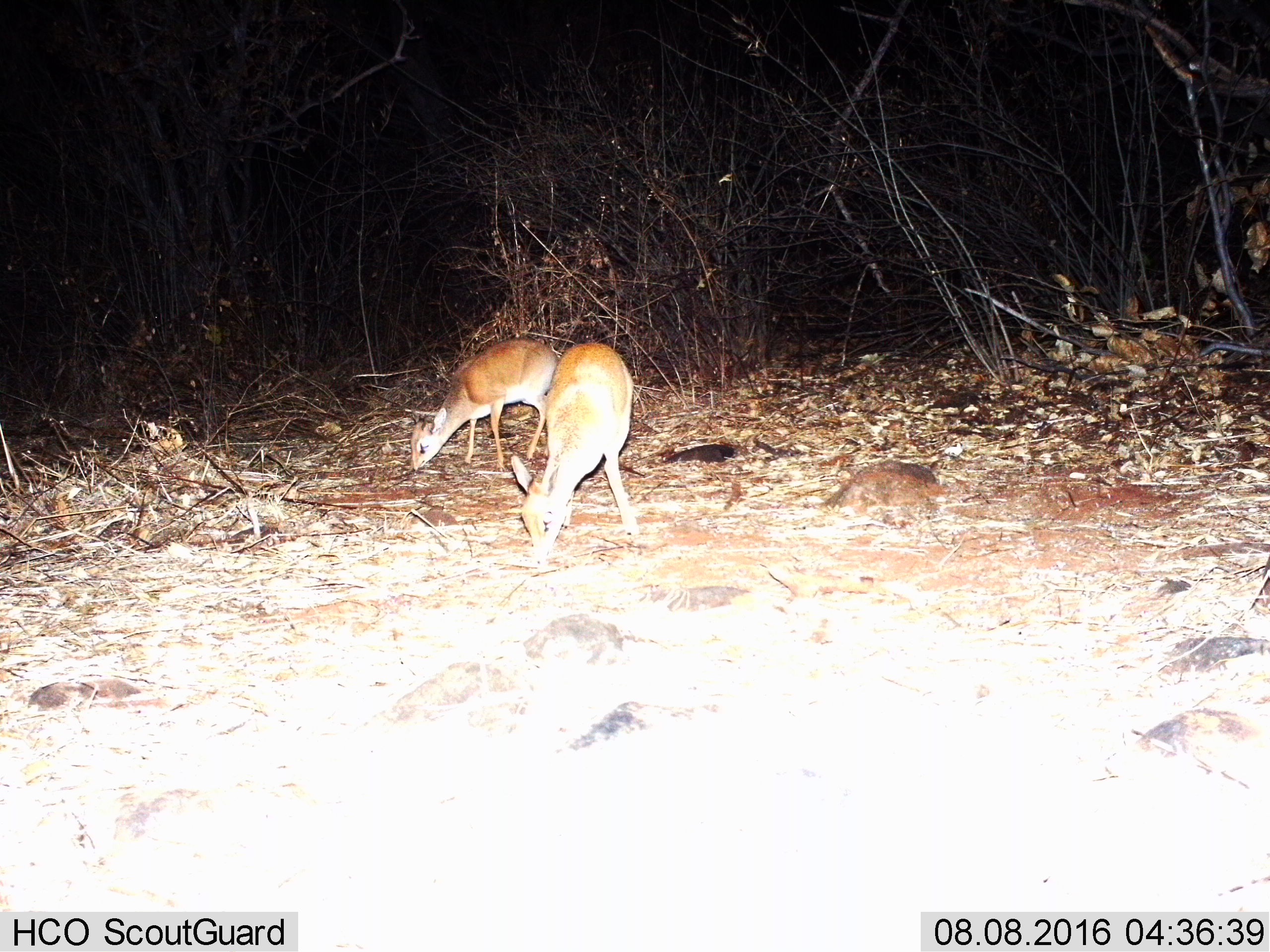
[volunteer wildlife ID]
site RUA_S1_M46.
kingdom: Animalia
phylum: Chordata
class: Mammalia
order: Artiodactyla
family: Bovidae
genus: Madoqua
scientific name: Madoqua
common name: dik-dik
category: dikdik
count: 2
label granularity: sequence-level